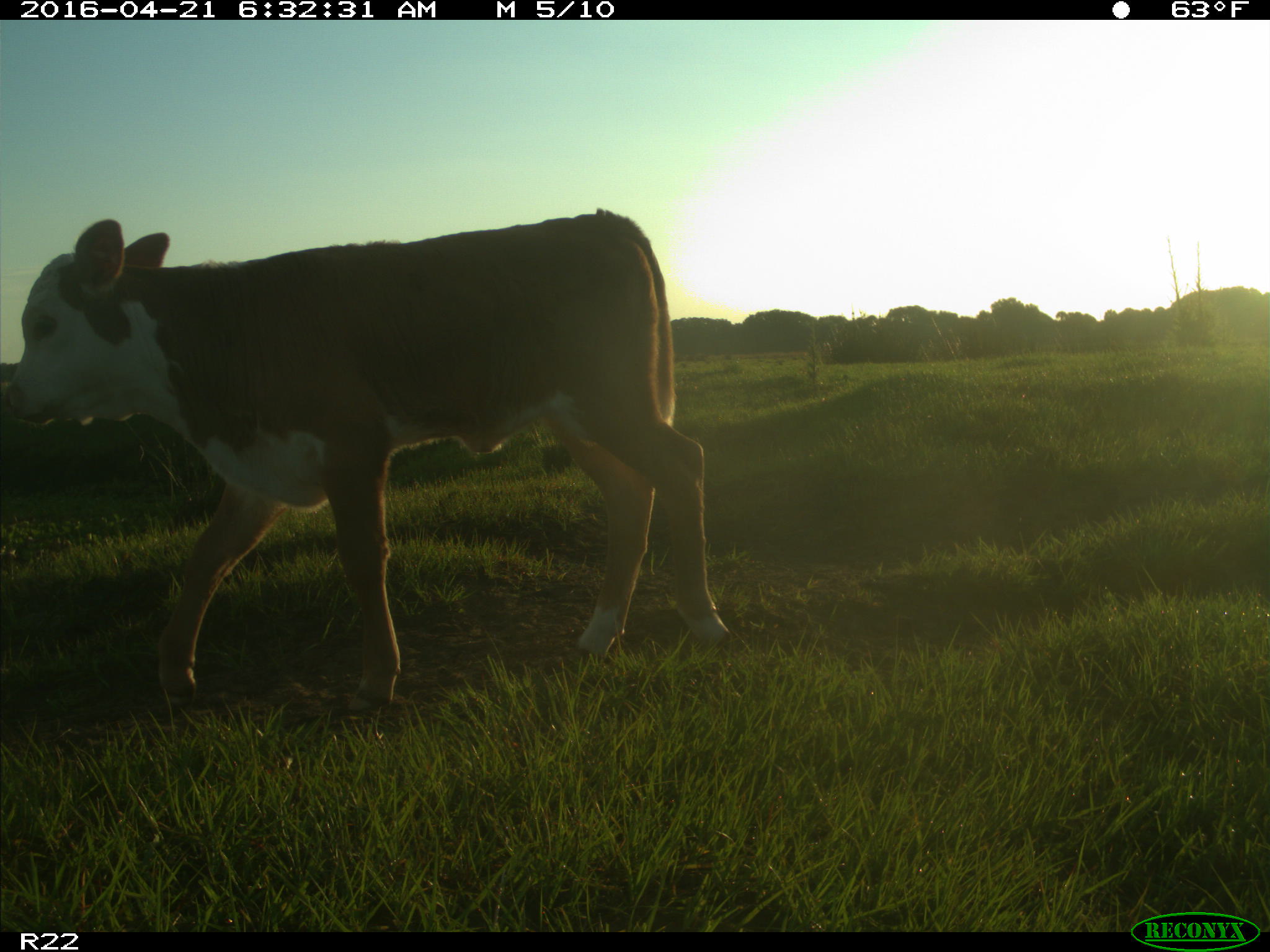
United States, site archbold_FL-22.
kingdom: Animalia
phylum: Chordata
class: Mammalia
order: Artiodactyla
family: Bovidae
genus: Bos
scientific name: Bos taurus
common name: domestic cow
Bos taurus (domestic cow).